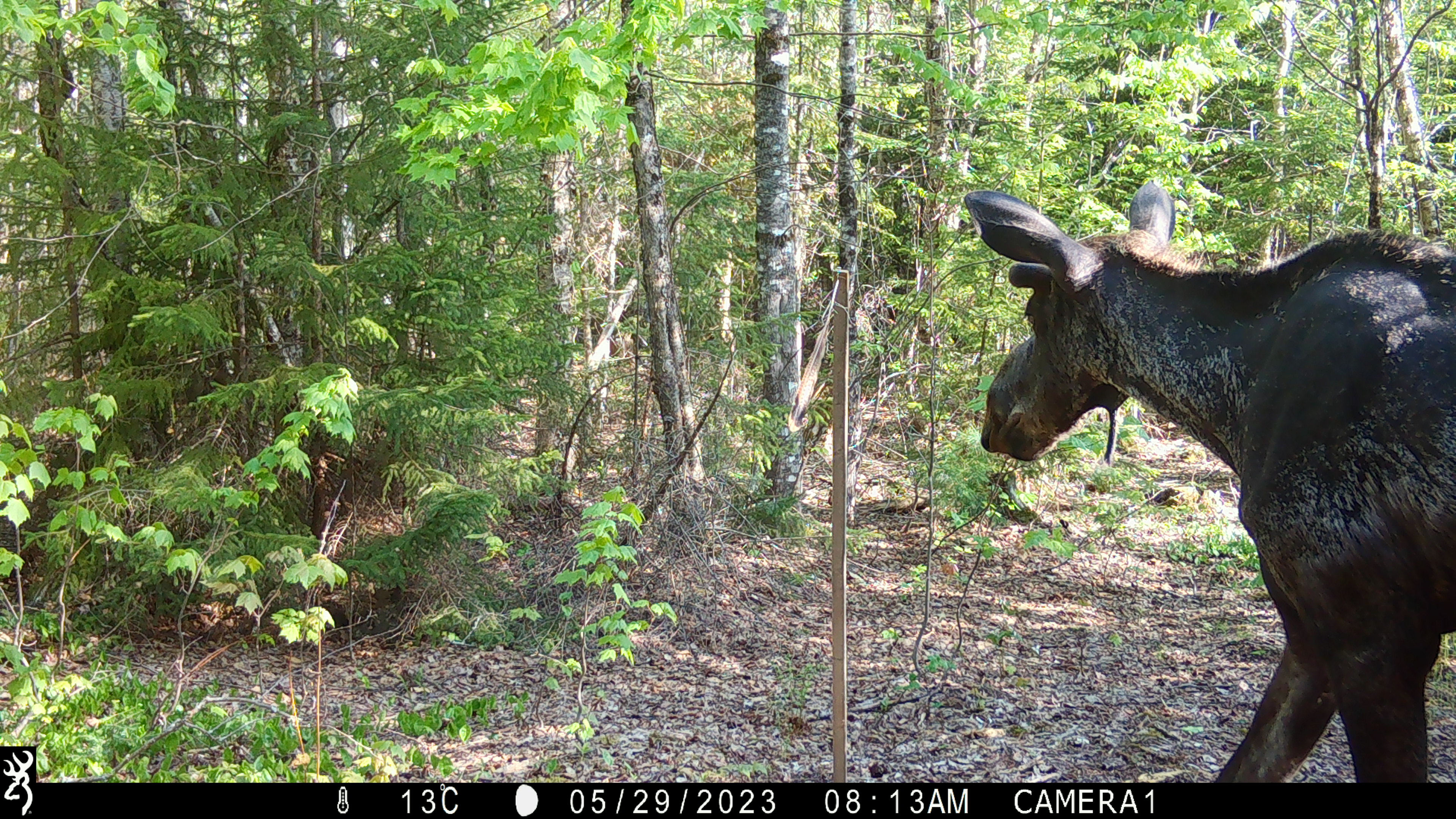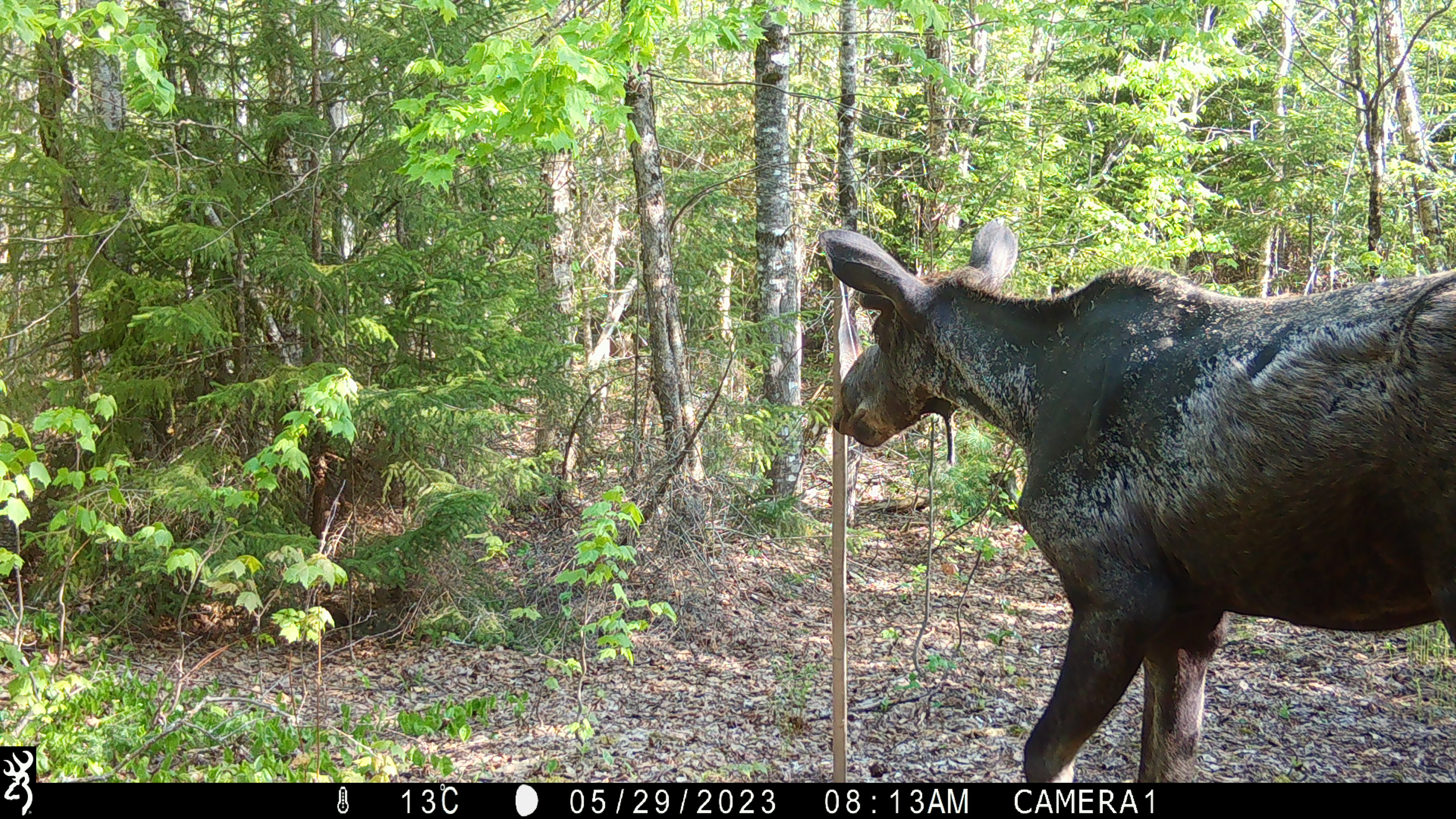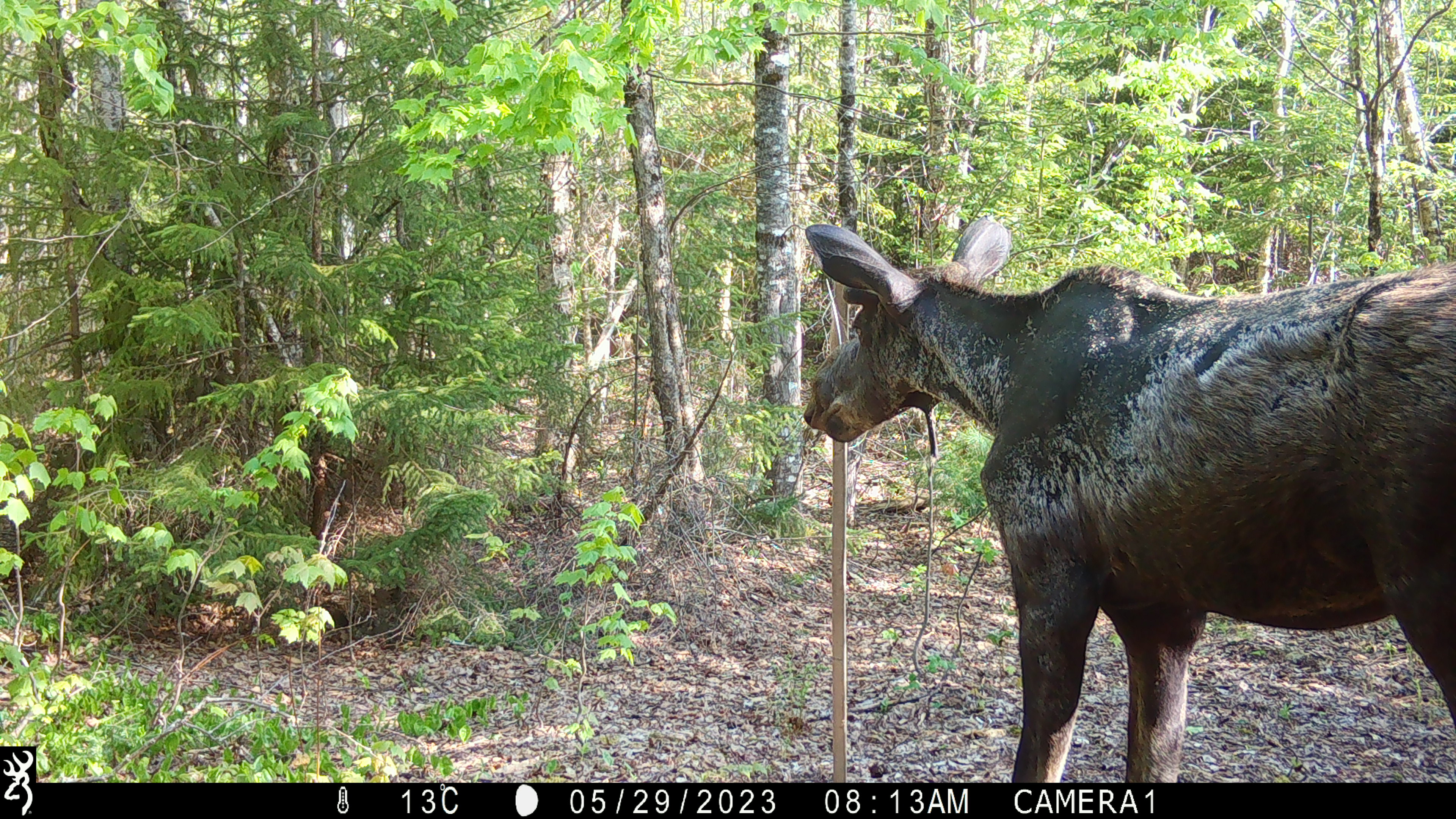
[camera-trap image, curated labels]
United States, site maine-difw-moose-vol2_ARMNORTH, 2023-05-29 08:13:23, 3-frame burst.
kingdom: Animalia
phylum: Chordata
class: Mammalia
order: Artiodactyla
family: Cervidae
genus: Alces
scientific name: Alces alces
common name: moose